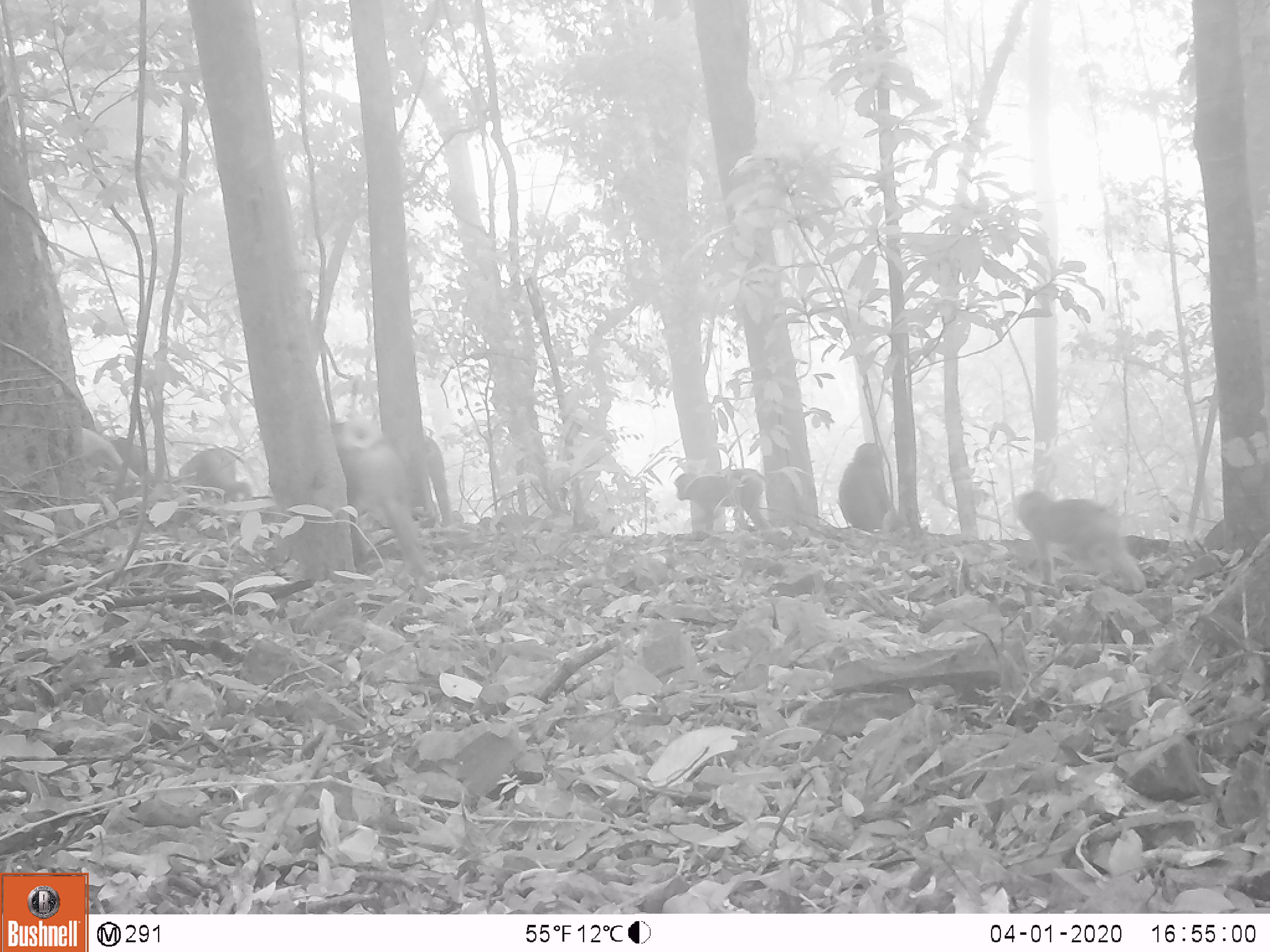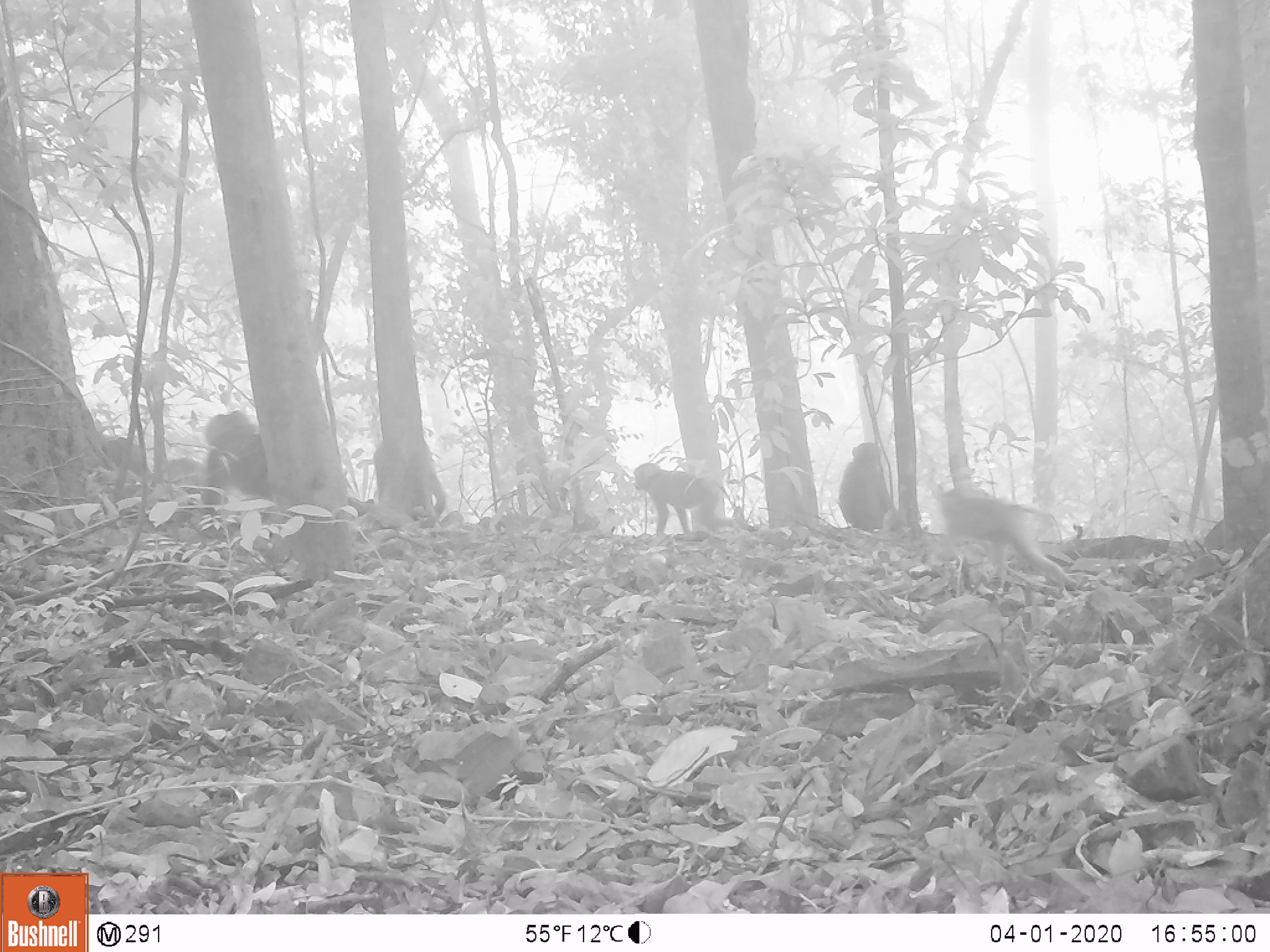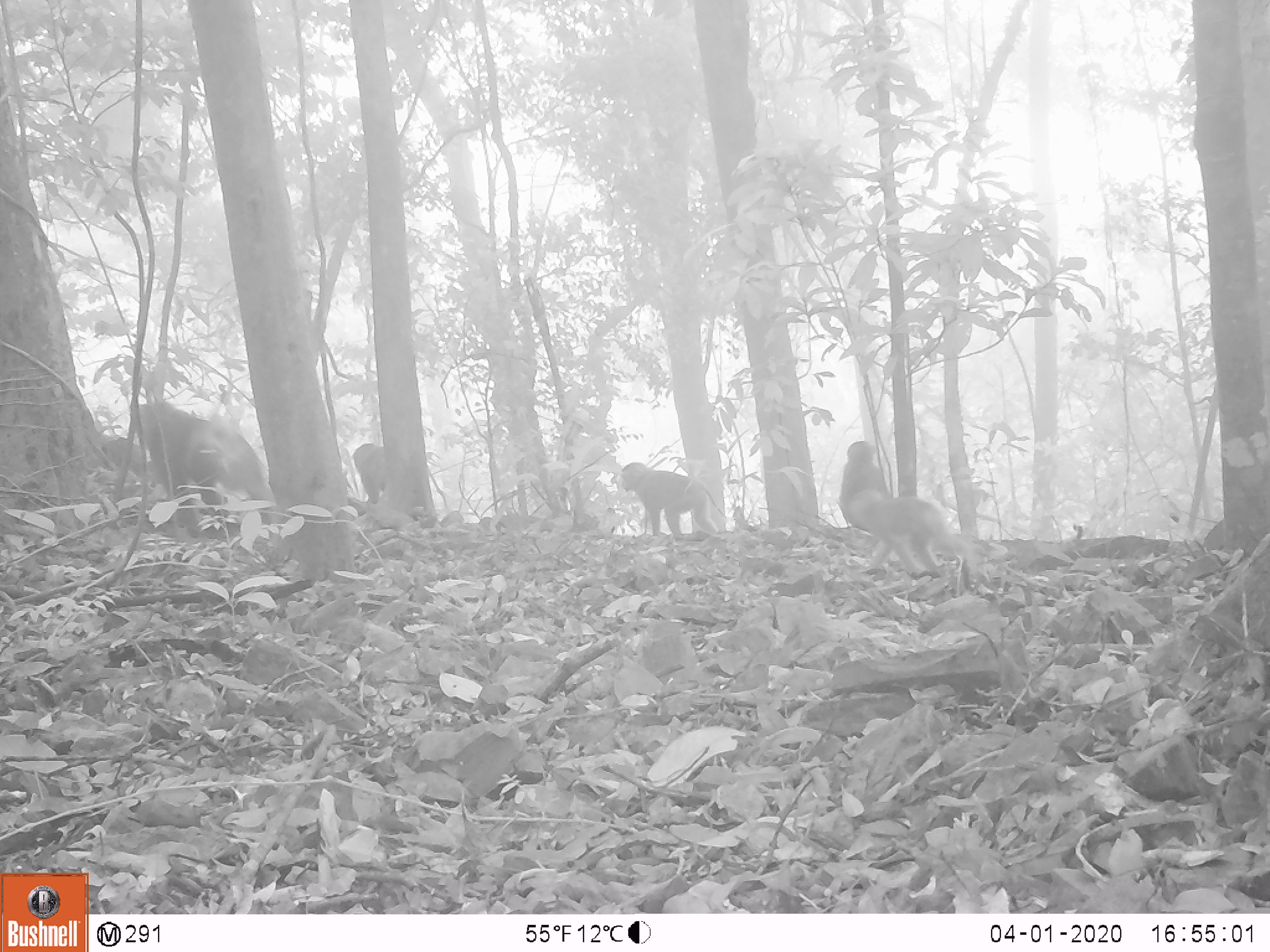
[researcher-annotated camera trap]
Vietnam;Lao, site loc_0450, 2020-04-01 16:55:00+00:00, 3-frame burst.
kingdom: Animalia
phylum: Chordata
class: Mammalia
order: Primates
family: Cercopithecidae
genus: Macaca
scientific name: Macaca nemestrina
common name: pig-tailed macaque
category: pig tailed macaque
Pig tailed macaque (pig-tailed macaque) (Macaca nemestrina). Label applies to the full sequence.